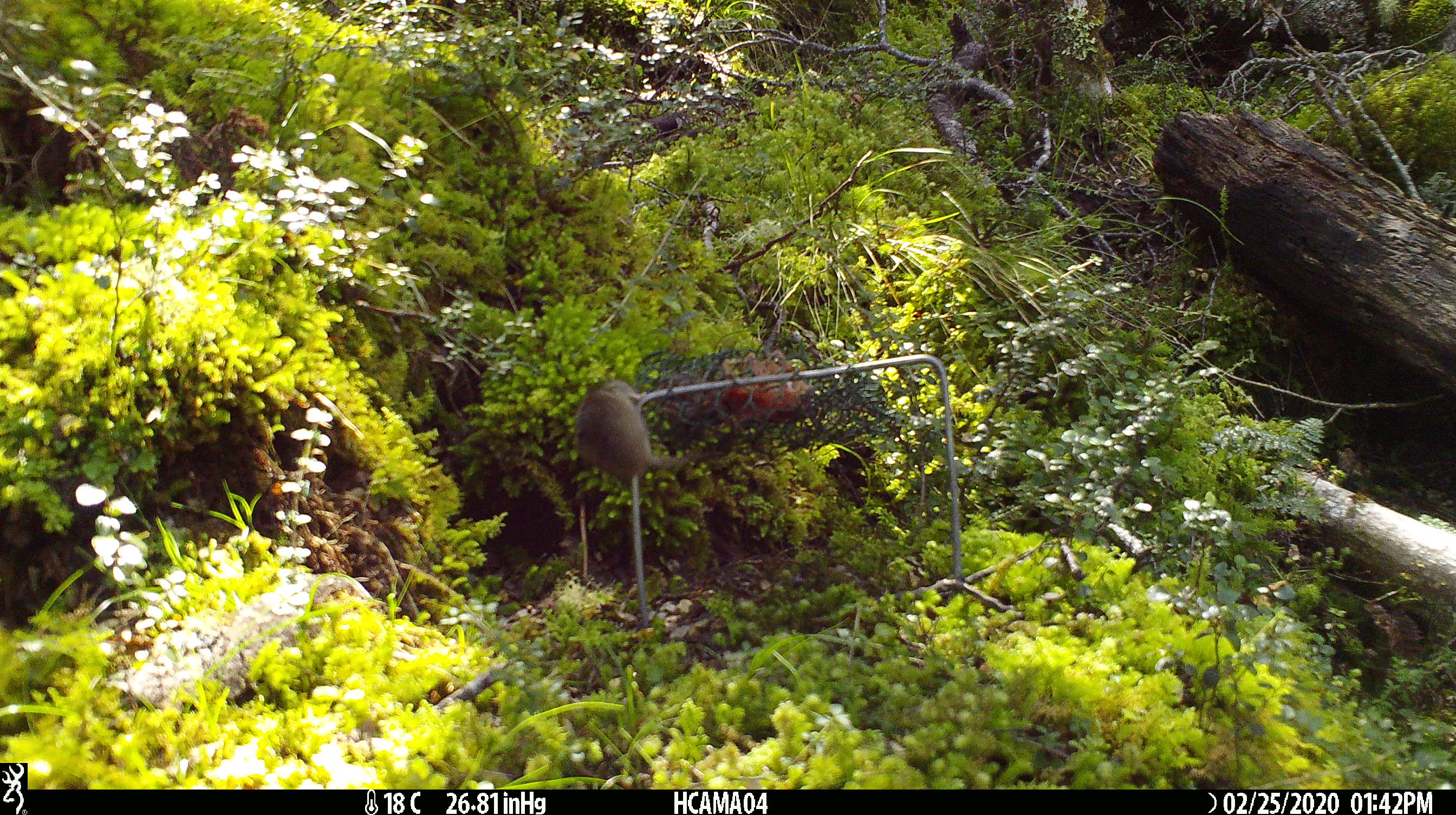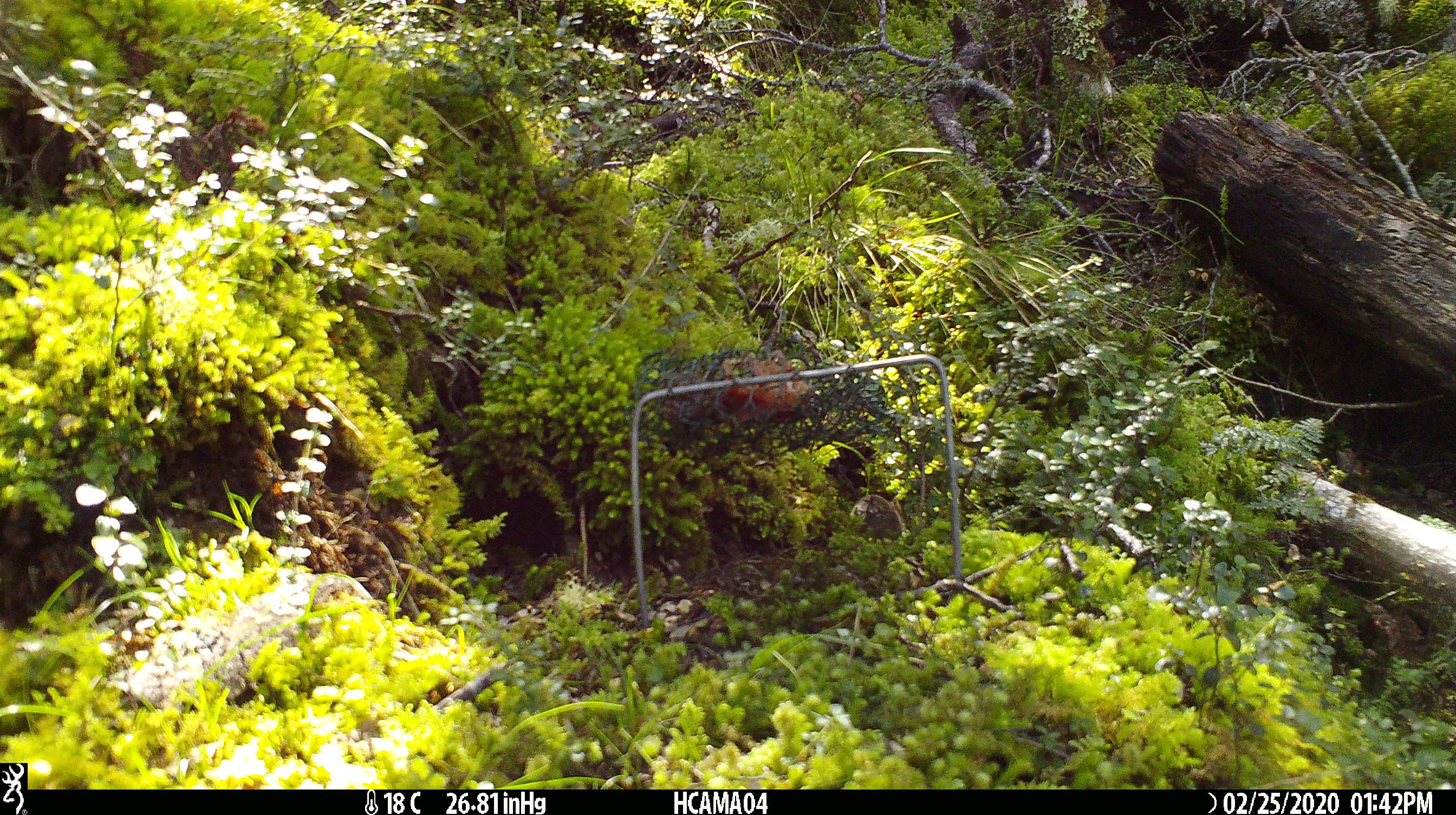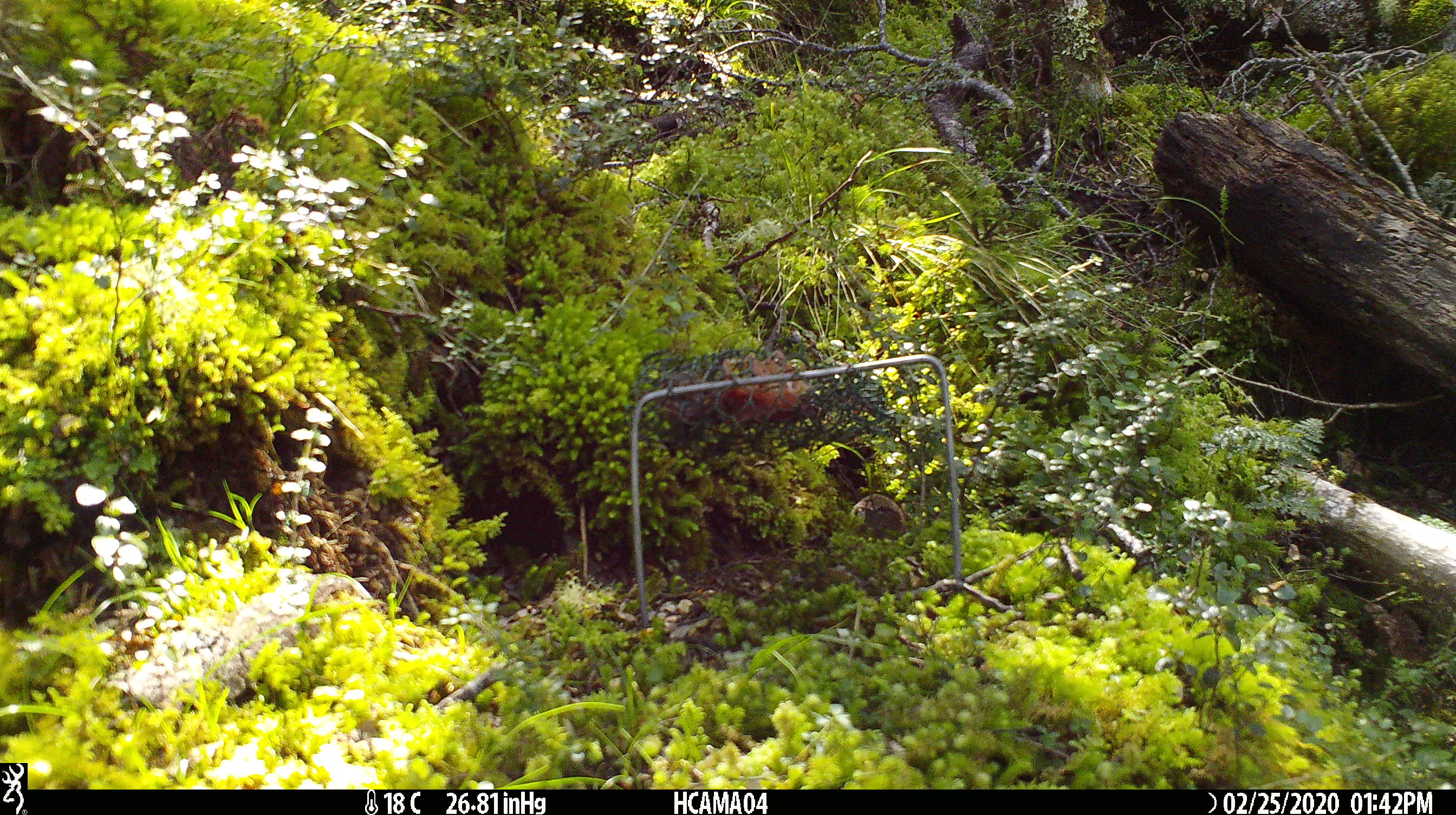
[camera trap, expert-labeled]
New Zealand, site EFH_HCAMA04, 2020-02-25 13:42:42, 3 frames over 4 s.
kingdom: Animalia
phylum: Chordata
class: Mammalia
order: Rodentia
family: Muridae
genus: Mus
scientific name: Mus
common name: mouse